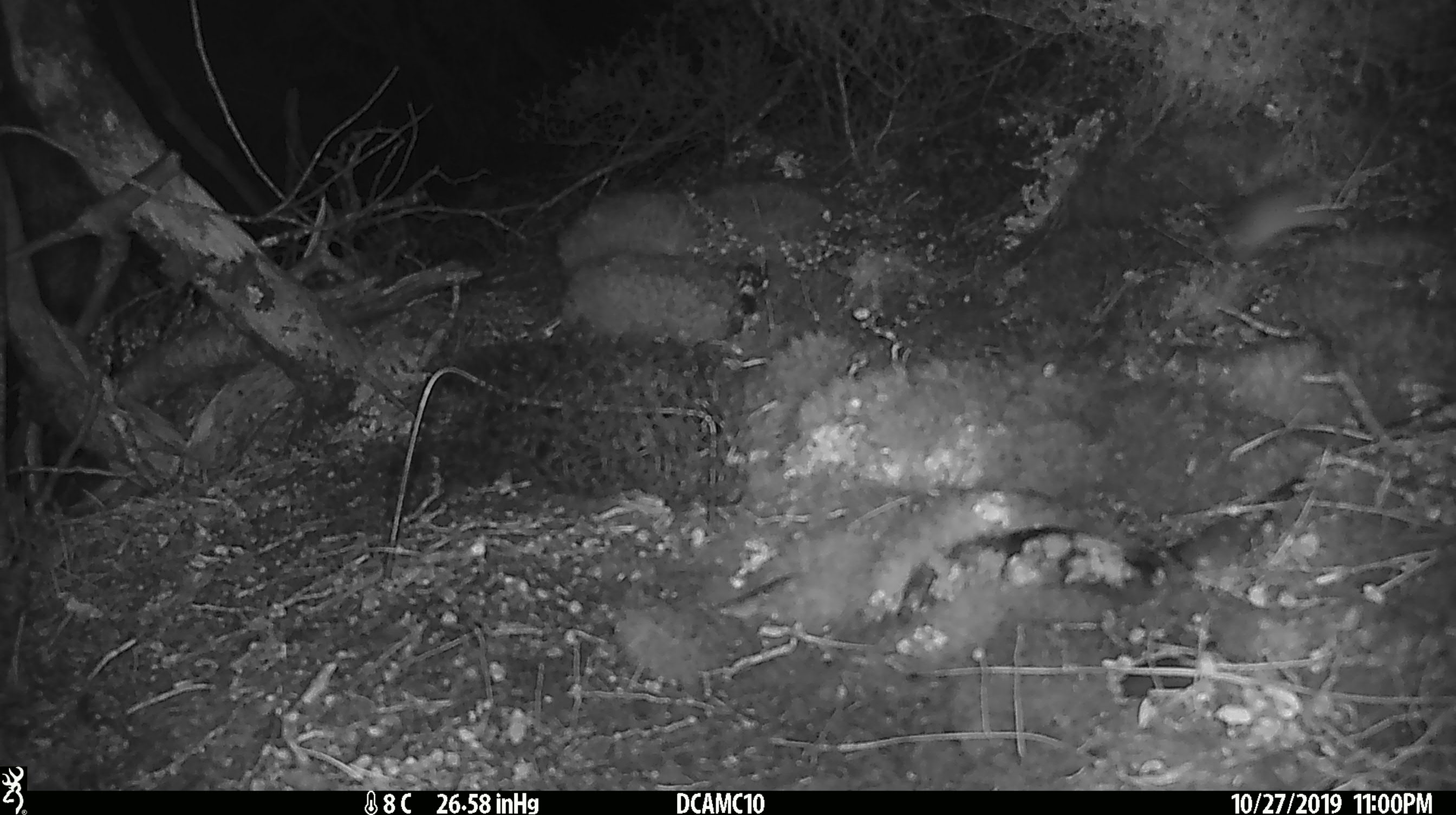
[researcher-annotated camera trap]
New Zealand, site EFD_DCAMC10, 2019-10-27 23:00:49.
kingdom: Animalia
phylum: Chordata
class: Mammalia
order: Rodentia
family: Muridae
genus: Mus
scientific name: Mus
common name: mouse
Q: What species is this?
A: Mouse (Mus).